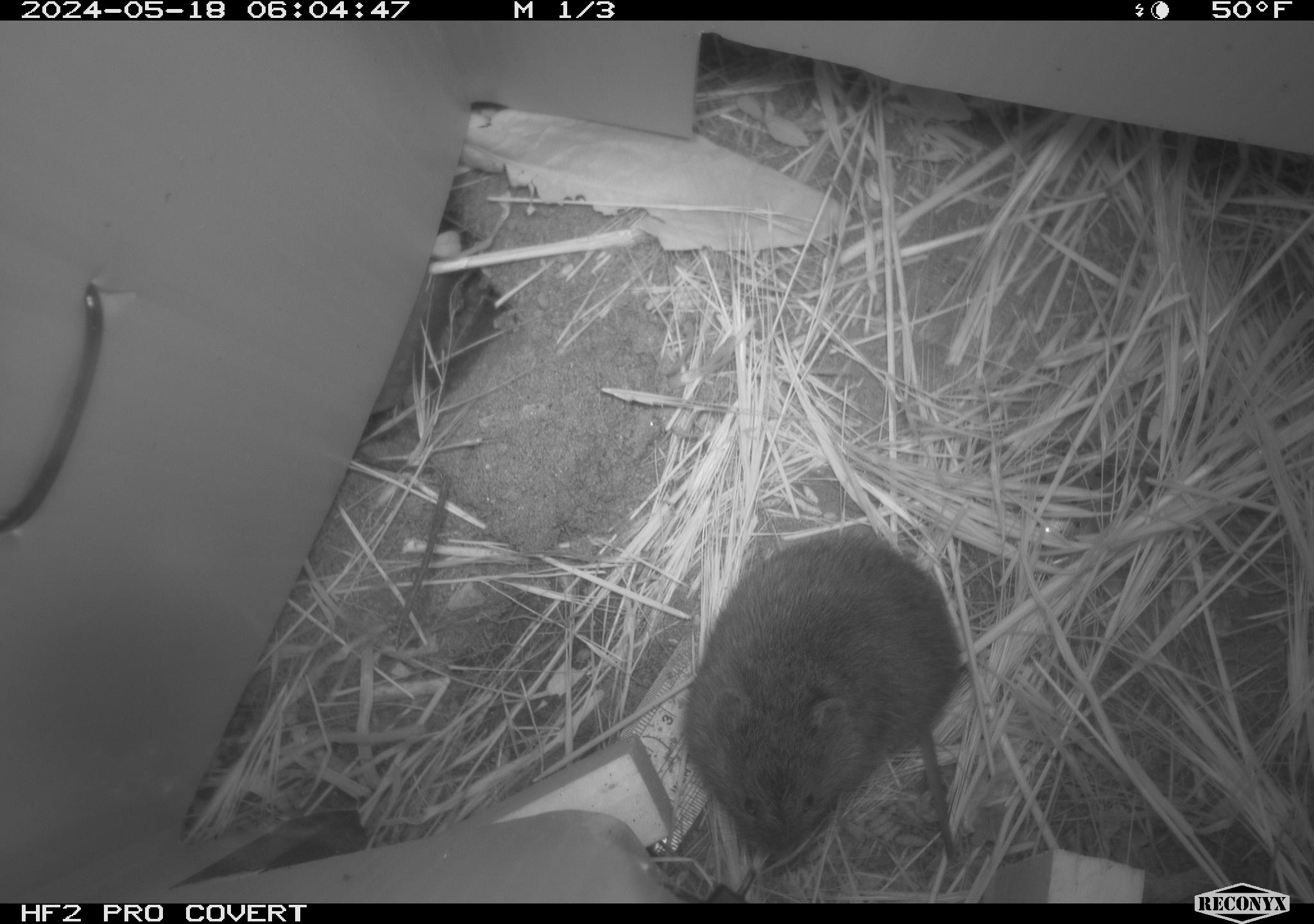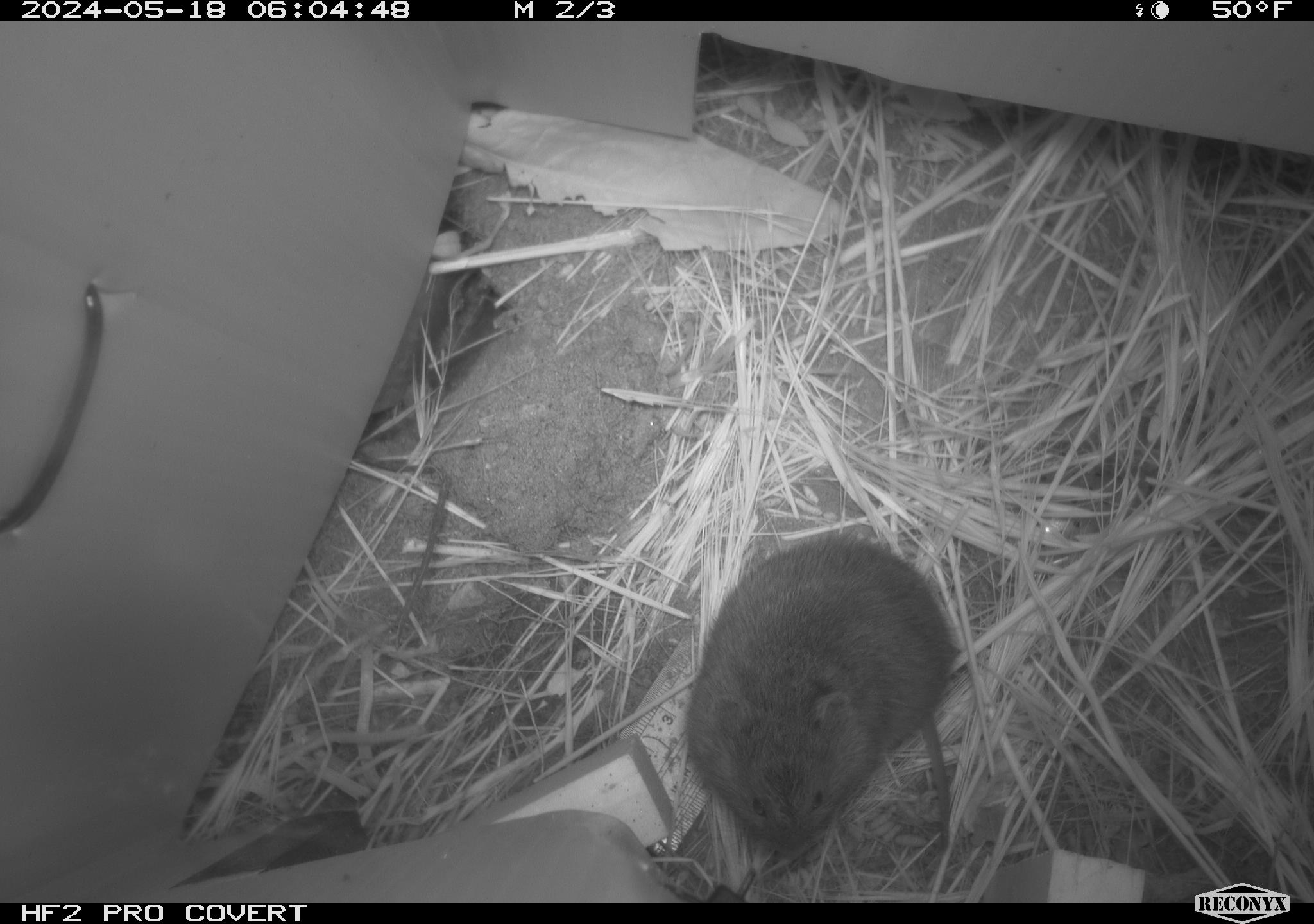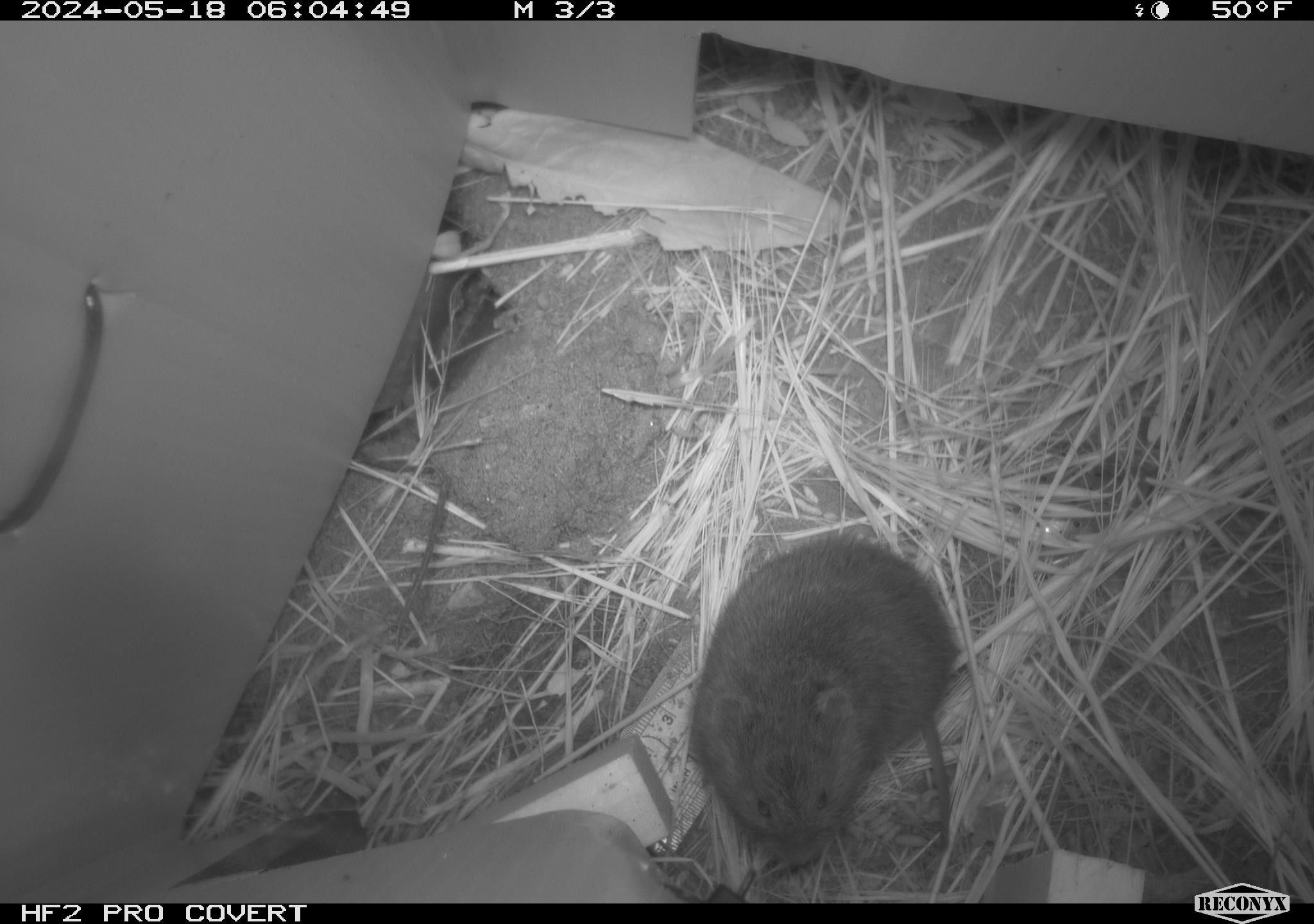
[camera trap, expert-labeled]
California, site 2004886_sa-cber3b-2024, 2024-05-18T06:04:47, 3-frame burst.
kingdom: Animalia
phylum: Chordata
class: Mammalia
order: Rodentia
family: Cricetidae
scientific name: Arvicolinae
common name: voles, lemmings, and muskrats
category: arvicolinae subfamily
Arvicolinae subfamily (voles, lemmings, and muskrats) (Arvicolinae).